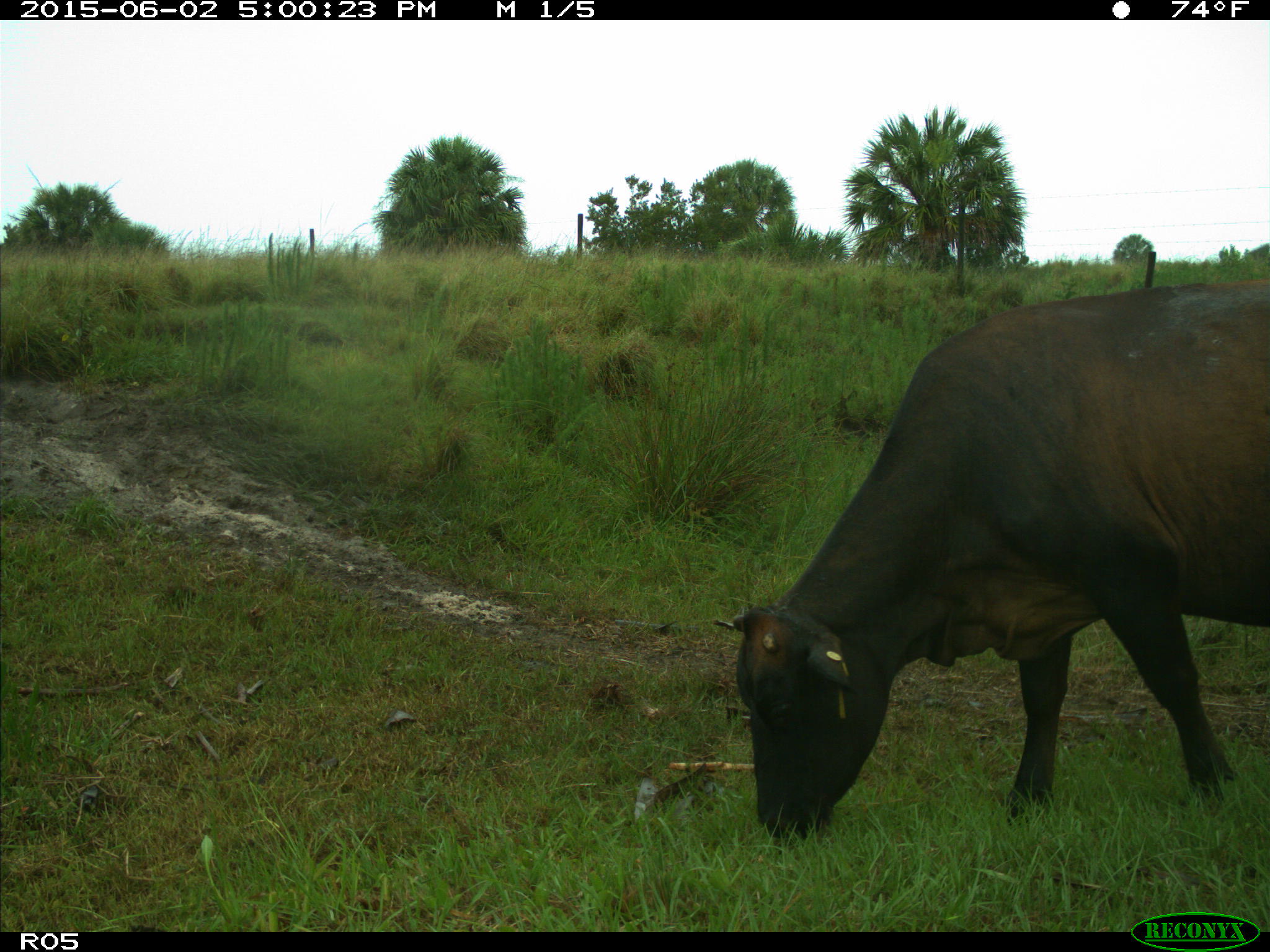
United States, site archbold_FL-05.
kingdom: Animalia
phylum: Chordata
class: Mammalia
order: Artiodactyla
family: Bovidae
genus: Bos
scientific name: Bos taurus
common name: domestic cow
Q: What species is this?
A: Bos taurus (domestic cow).